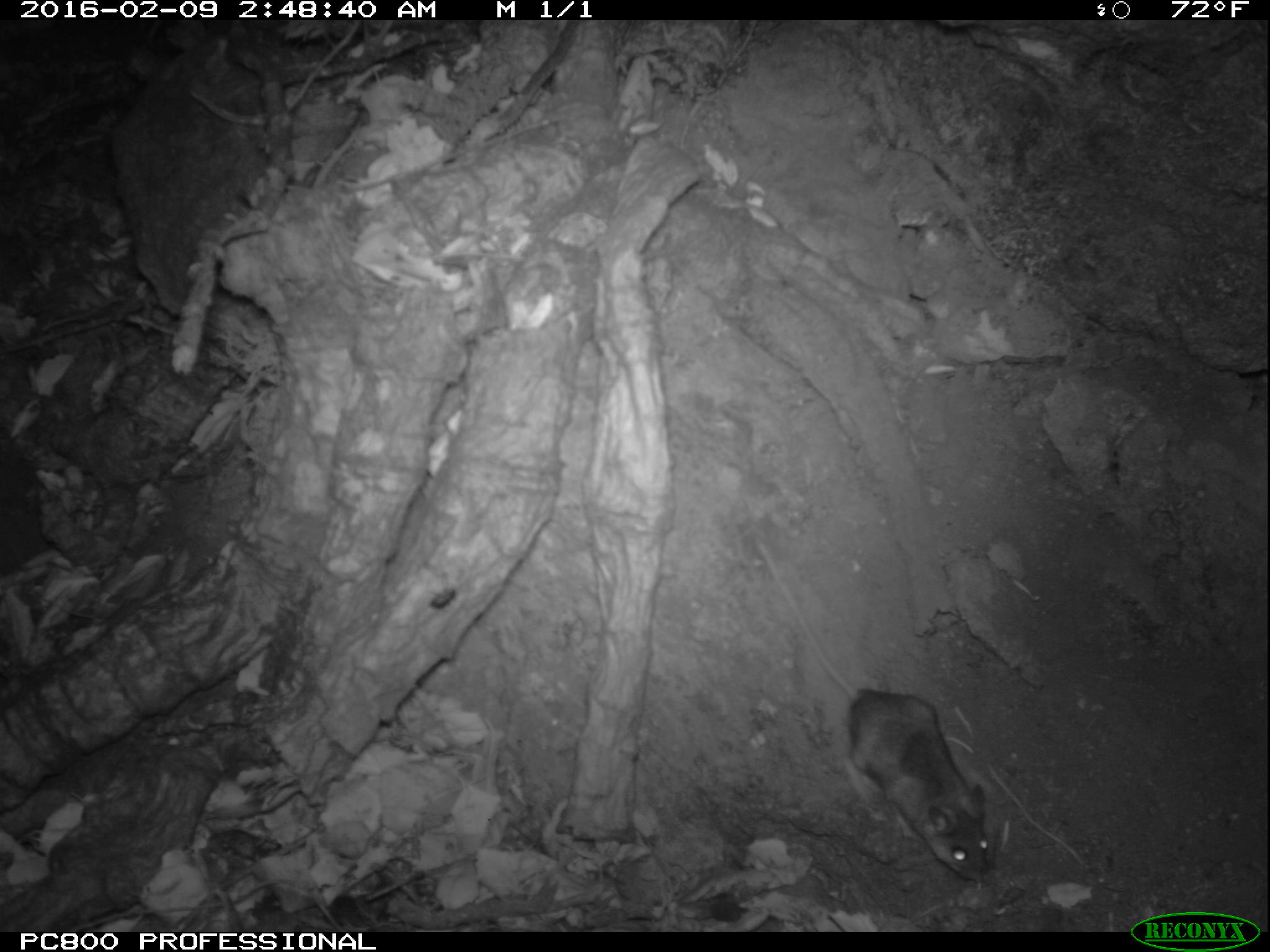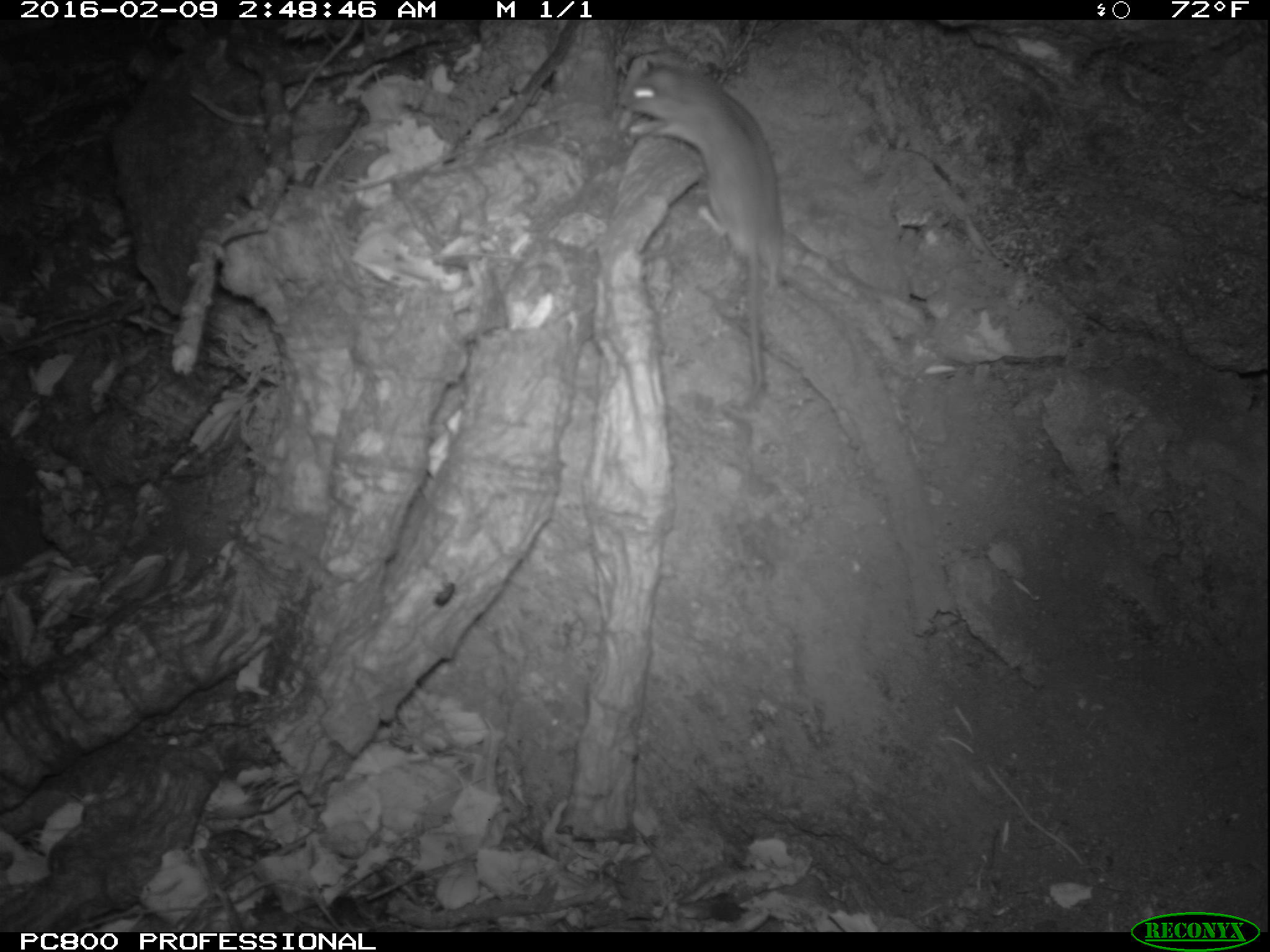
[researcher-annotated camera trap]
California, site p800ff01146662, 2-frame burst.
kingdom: Animalia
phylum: Chordata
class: Mammalia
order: Rodentia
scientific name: Rodentia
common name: rodent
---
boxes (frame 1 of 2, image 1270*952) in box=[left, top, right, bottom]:
rodent: box=[751, 537, 999, 879]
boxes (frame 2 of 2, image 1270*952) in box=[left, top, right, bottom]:
rodent: box=[613, 56, 788, 411]